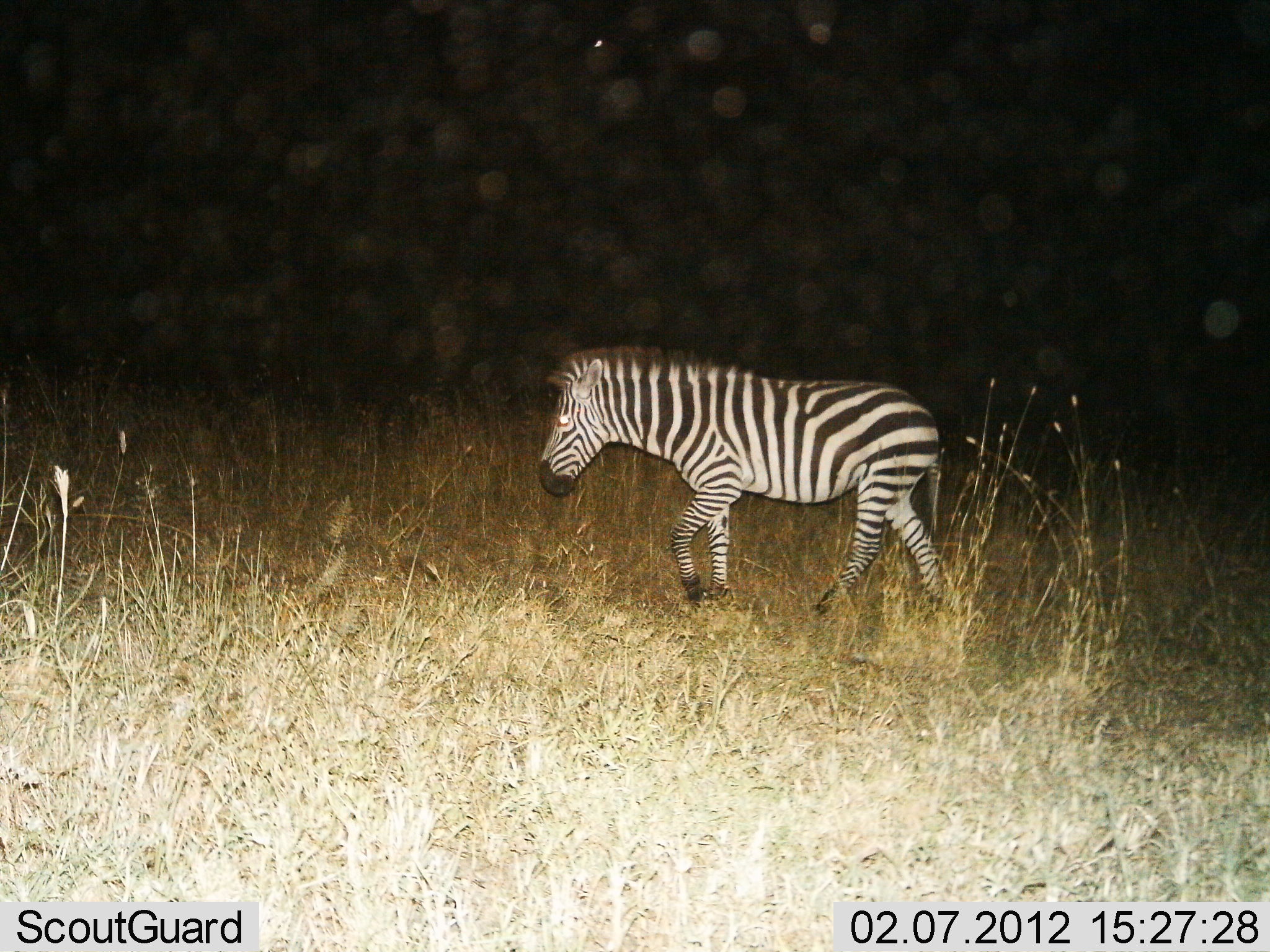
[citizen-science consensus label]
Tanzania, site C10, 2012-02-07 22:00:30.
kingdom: Animalia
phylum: Chordata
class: Mammalia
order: Perissodactyla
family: Equidae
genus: Equus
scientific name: Equus quagga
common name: plains zebra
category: zebra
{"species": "zebra (plains zebra) (Equus quagga)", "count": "1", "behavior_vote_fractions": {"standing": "12%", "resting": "0%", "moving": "92%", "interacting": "0%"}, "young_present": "0%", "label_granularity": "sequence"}